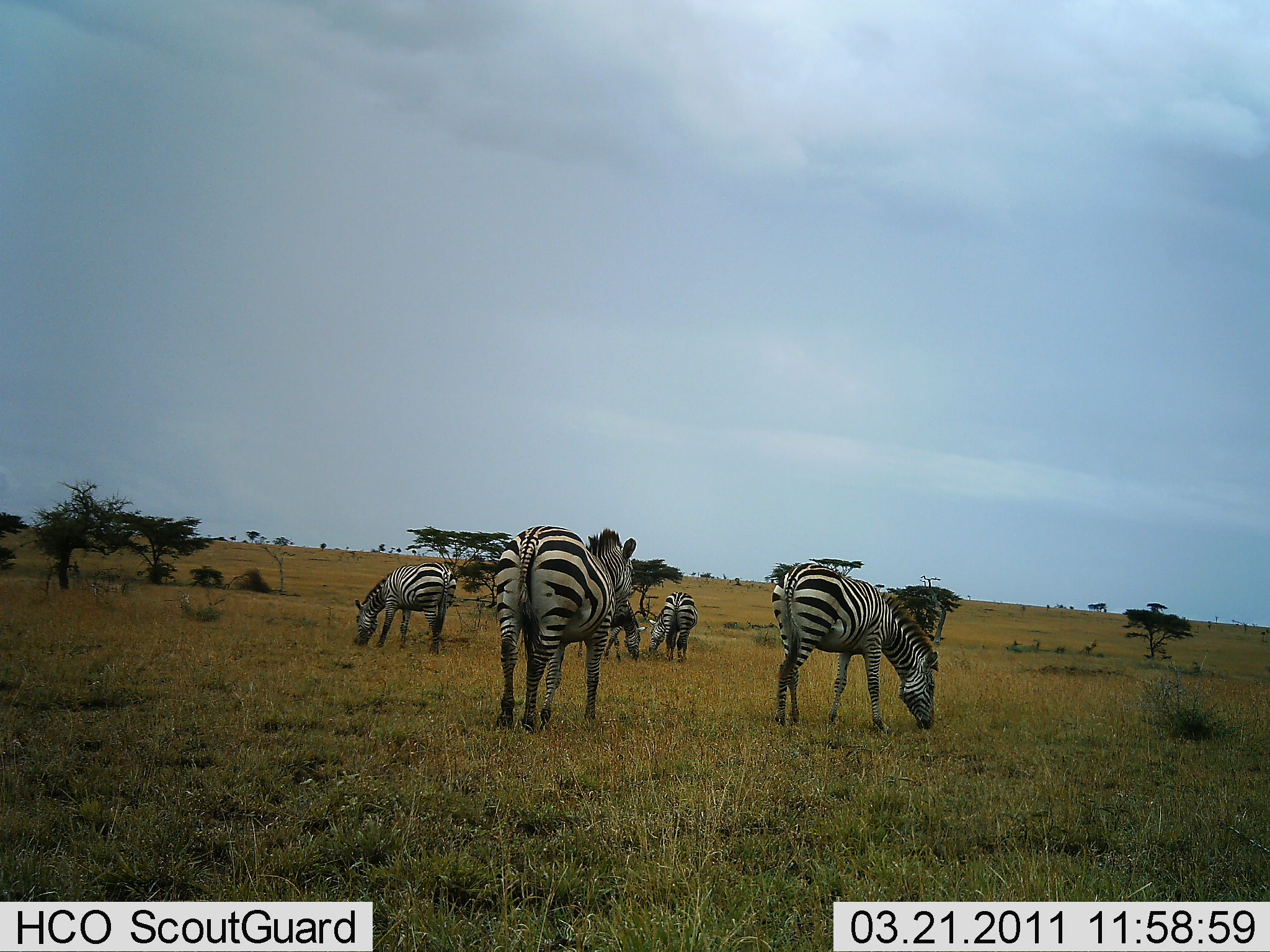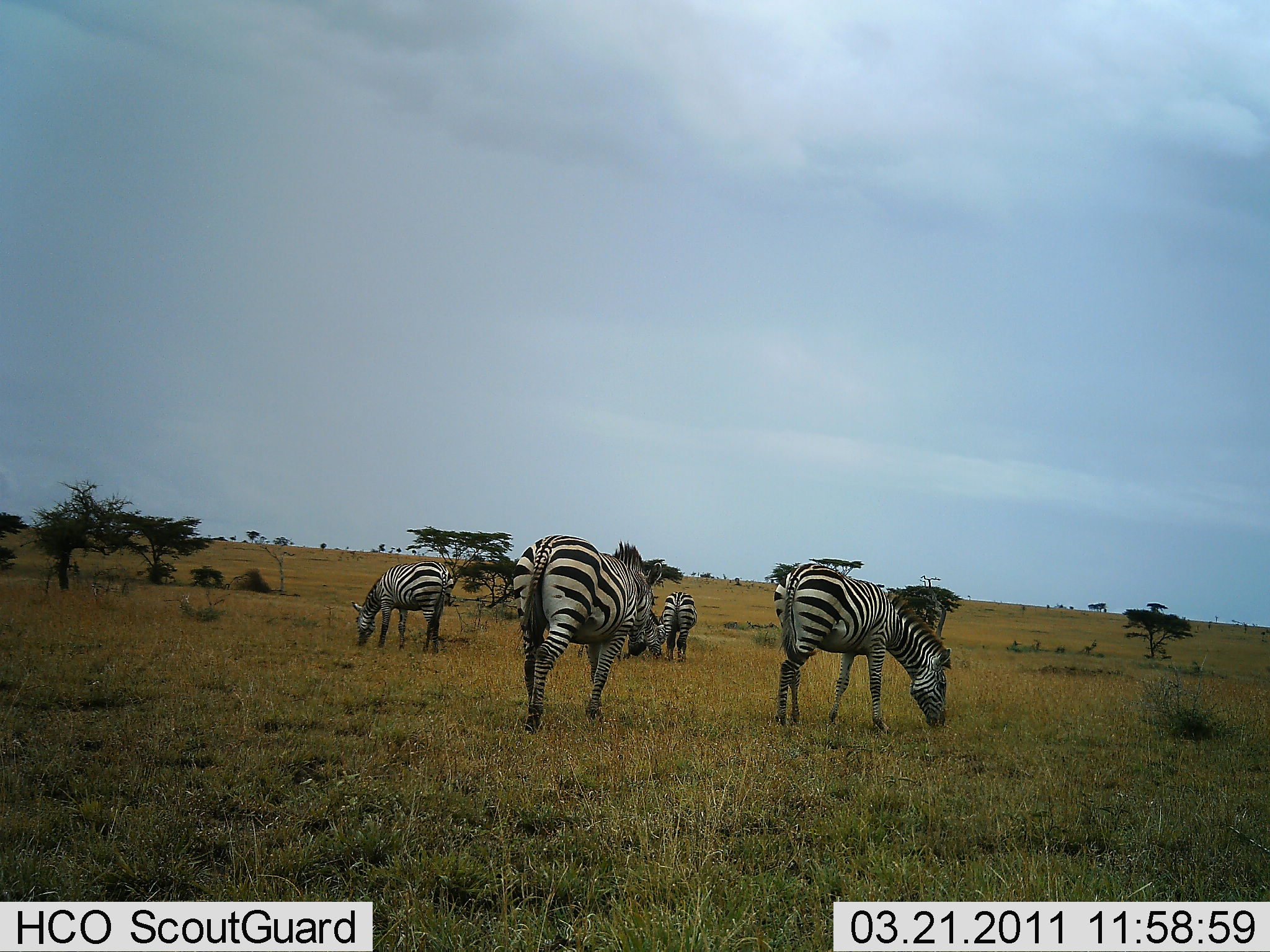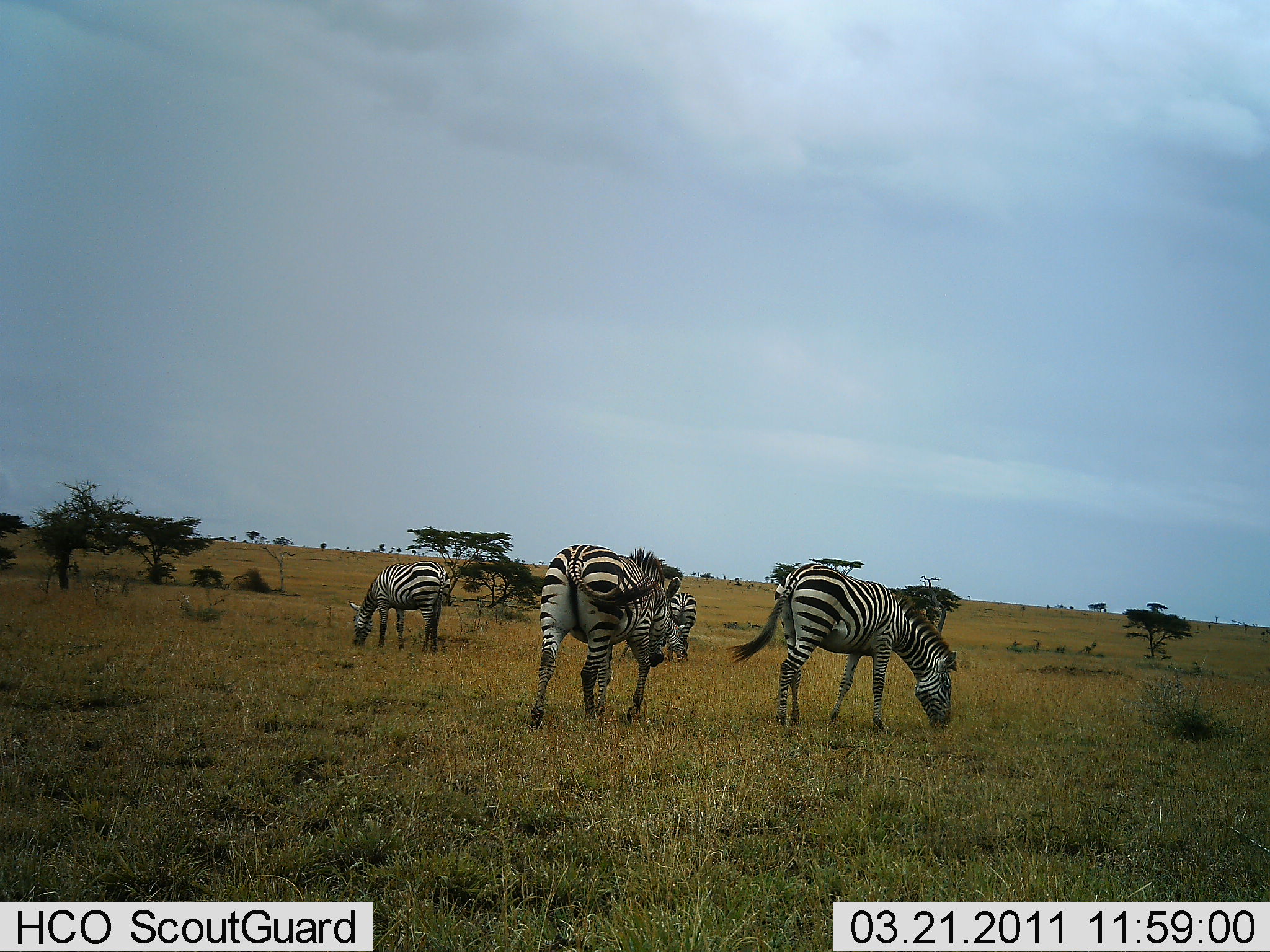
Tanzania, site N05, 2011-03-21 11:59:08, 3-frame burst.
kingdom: Animalia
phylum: Chordata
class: Mammalia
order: Perissodactyla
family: Equidae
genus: Equus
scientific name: Equus quagga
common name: plains zebra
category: zebra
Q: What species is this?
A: Zebra (plains zebra) (Equus quagga).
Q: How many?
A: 5.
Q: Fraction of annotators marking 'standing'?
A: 8%.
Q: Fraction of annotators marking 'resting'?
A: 0%.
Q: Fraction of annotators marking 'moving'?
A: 31%.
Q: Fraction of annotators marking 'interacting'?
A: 0%.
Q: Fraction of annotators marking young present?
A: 8%.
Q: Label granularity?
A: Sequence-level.